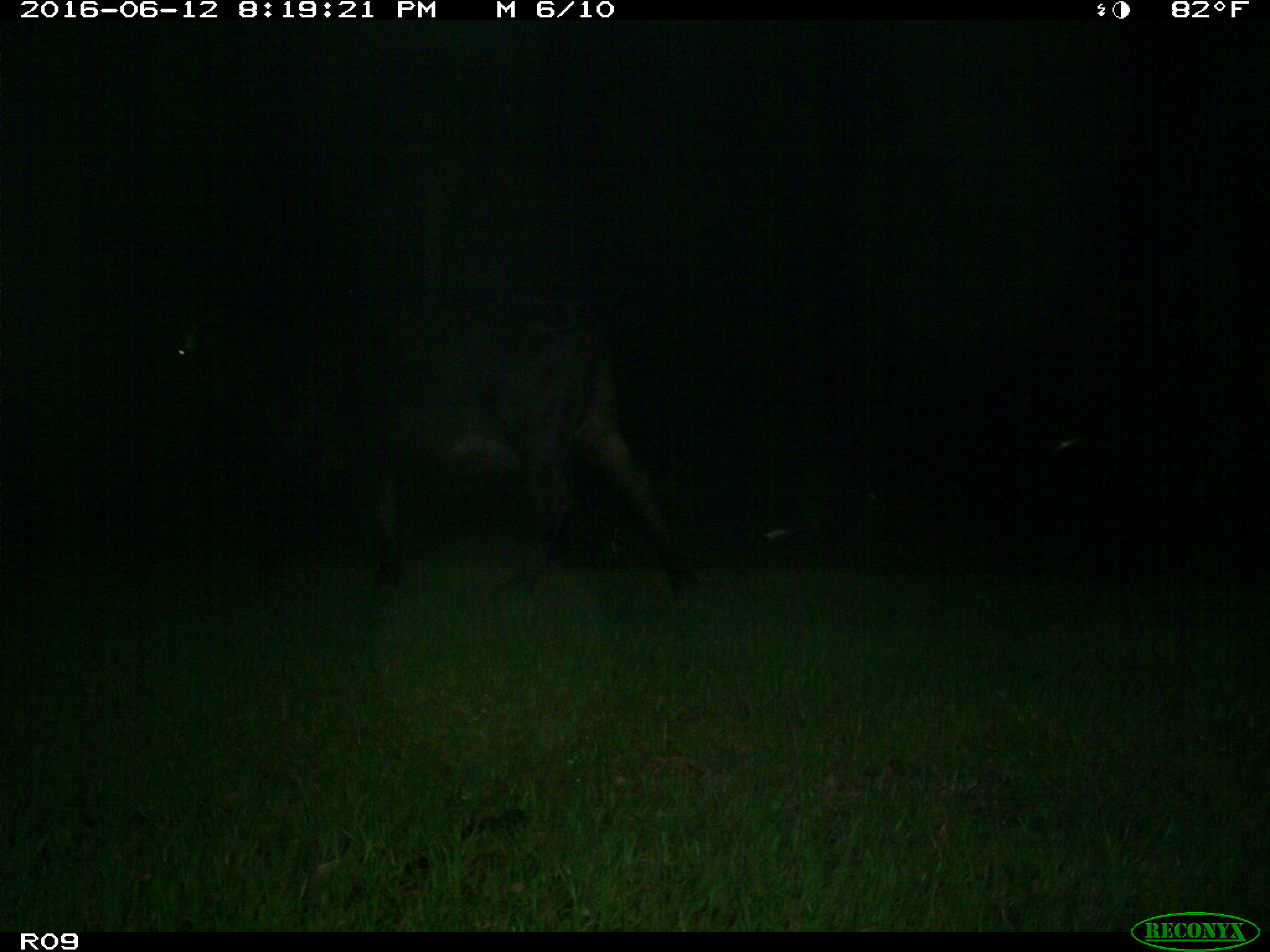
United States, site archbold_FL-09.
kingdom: Animalia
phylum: Chordata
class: Mammalia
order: Artiodactyla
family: Bovidae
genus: Bos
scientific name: Bos taurus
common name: domestic cow